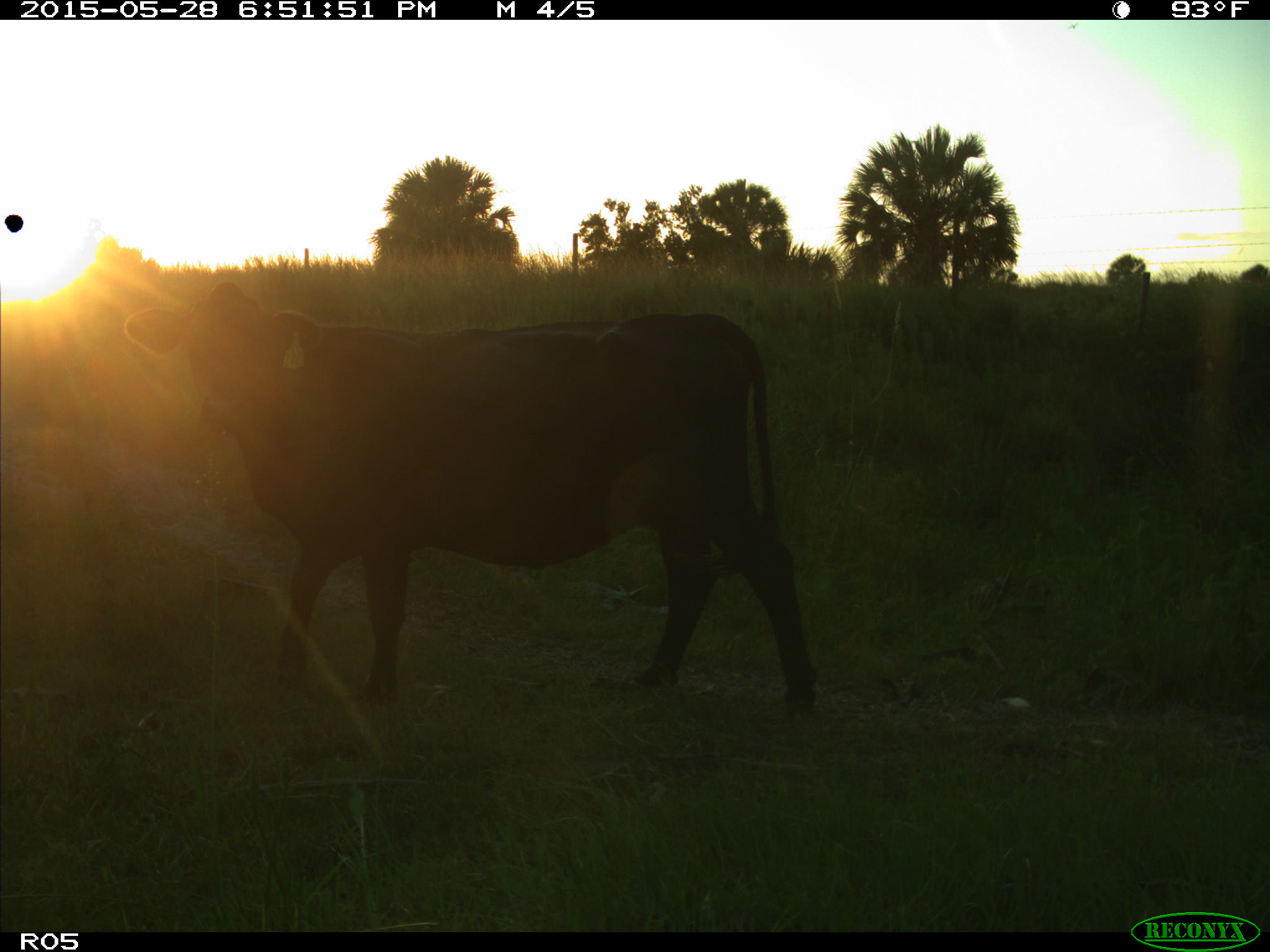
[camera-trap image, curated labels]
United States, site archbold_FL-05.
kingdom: Animalia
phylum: Chordata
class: Mammalia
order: Artiodactyla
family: Bovidae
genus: Bos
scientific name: Bos taurus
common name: domestic cow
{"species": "Bos taurus (domestic cow)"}